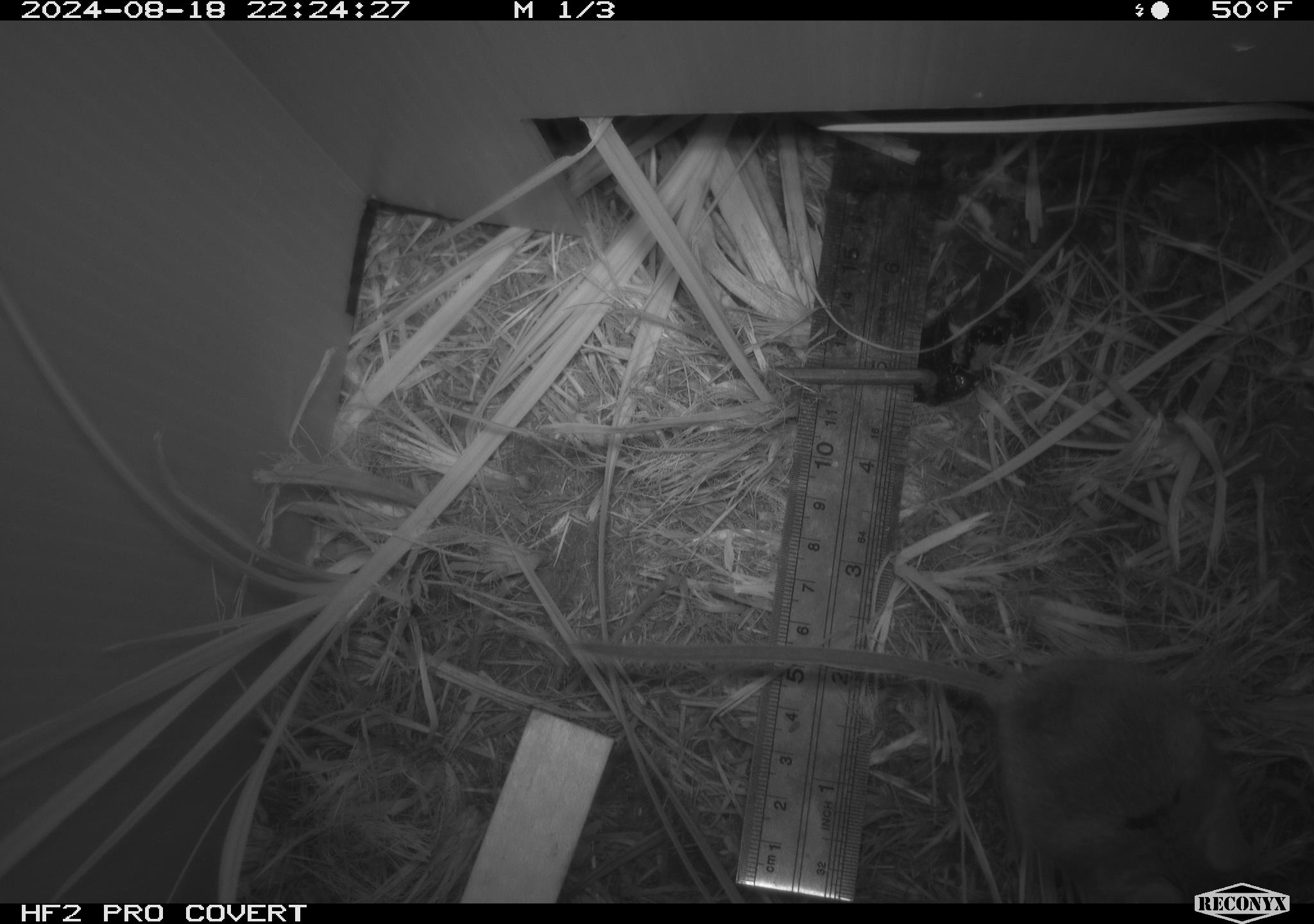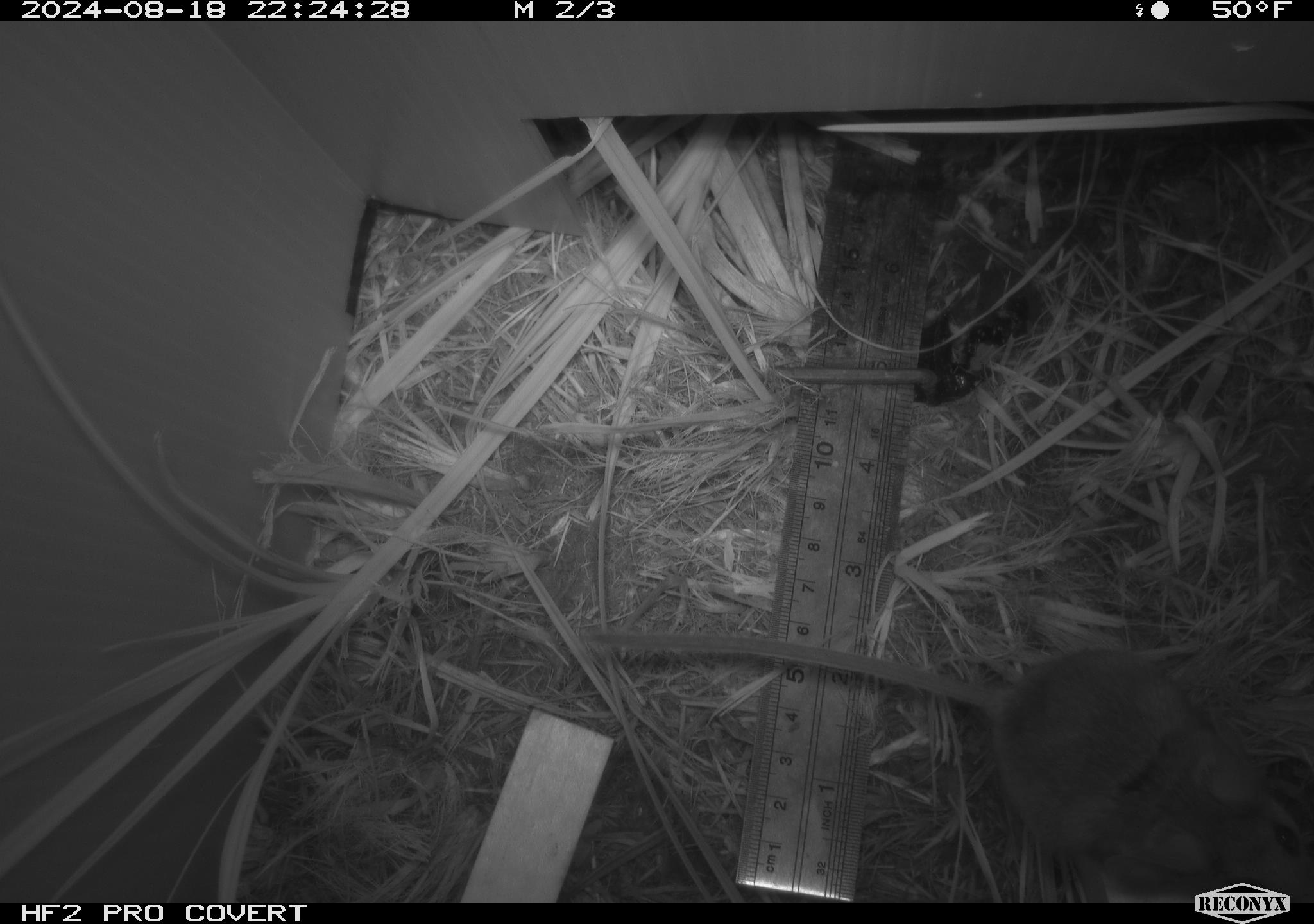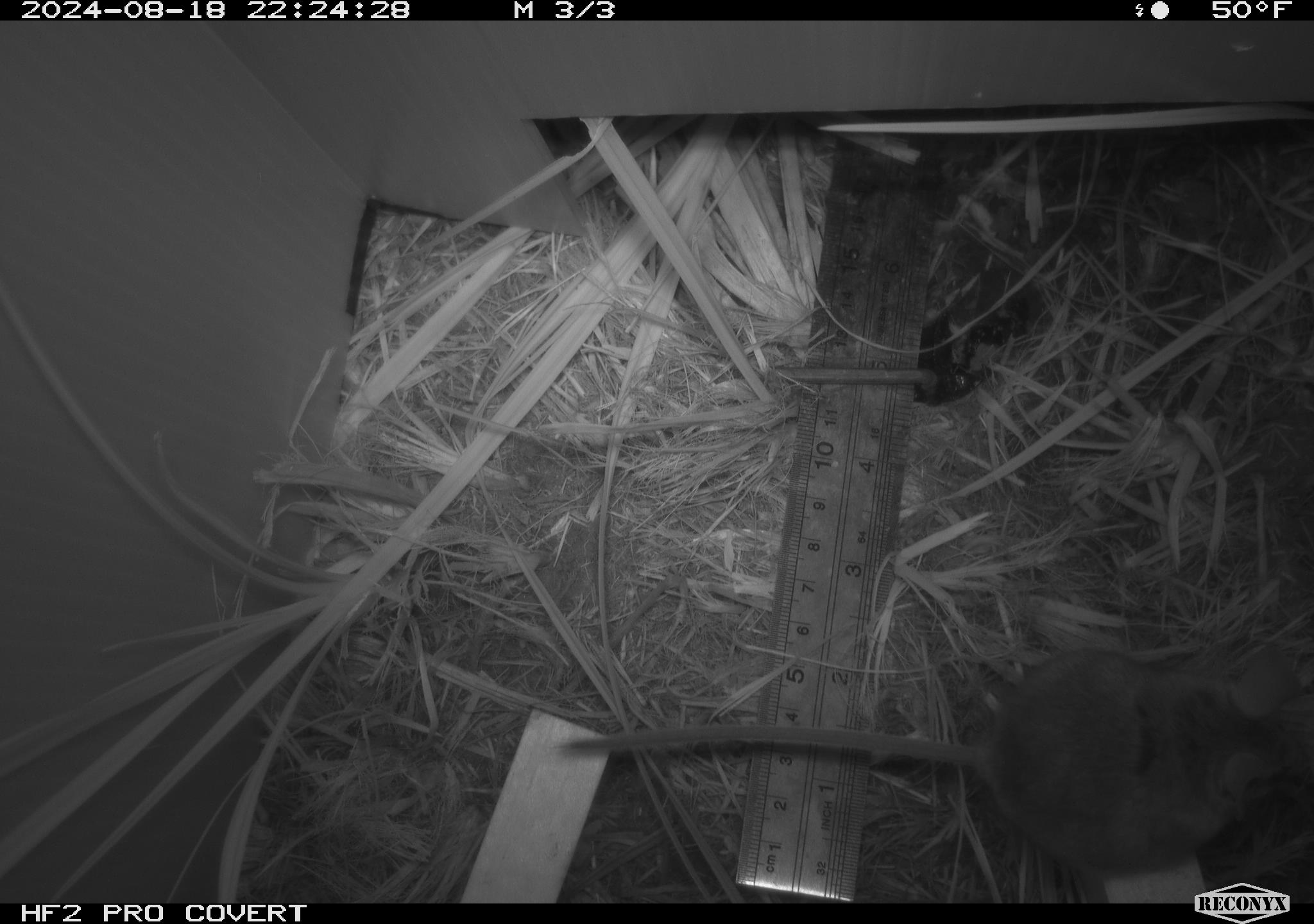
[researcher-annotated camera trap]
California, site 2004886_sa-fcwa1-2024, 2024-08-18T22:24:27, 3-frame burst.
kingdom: Animalia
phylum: Chordata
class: Mammalia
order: Rodentia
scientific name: Rodentia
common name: mouse species